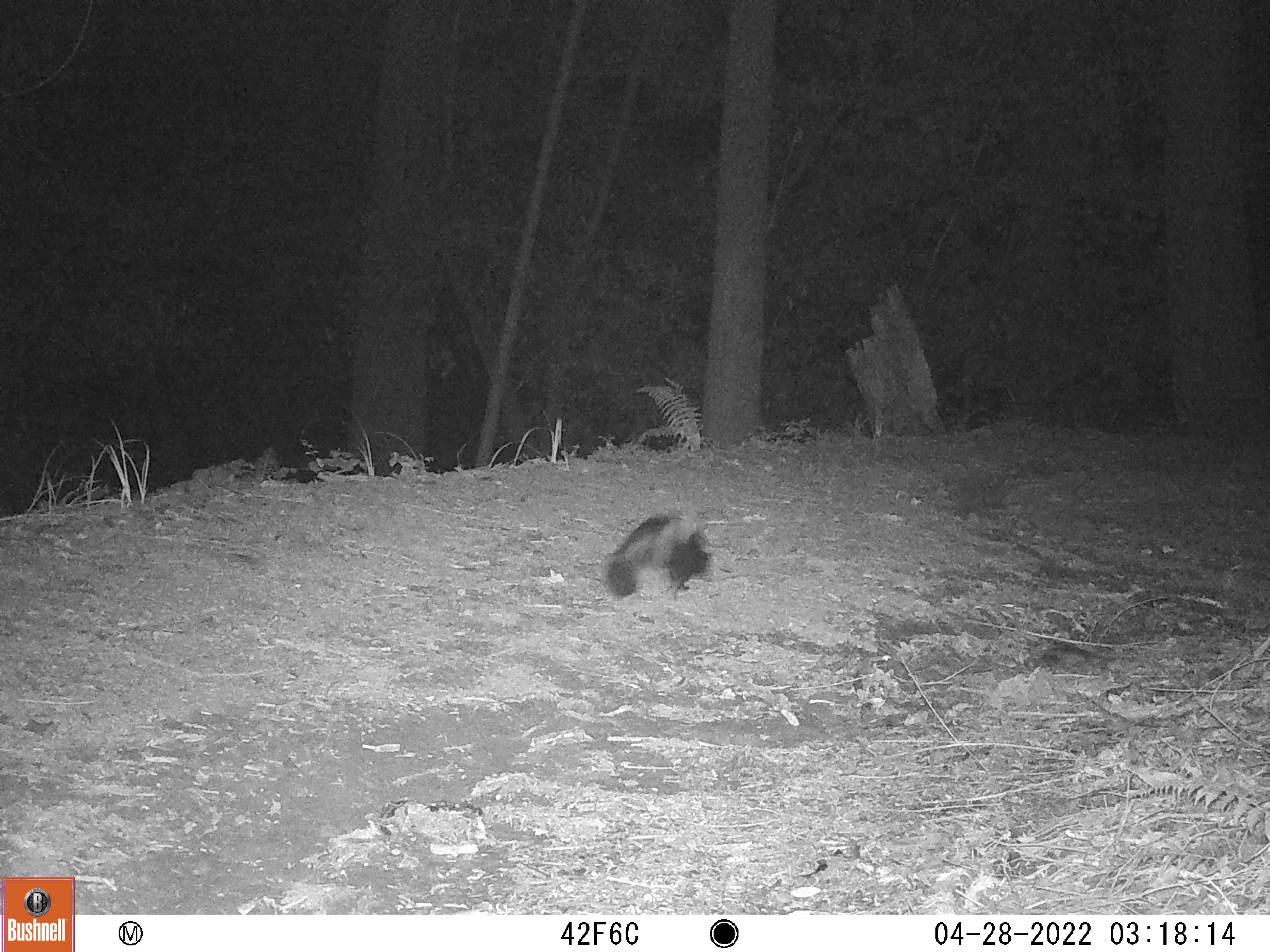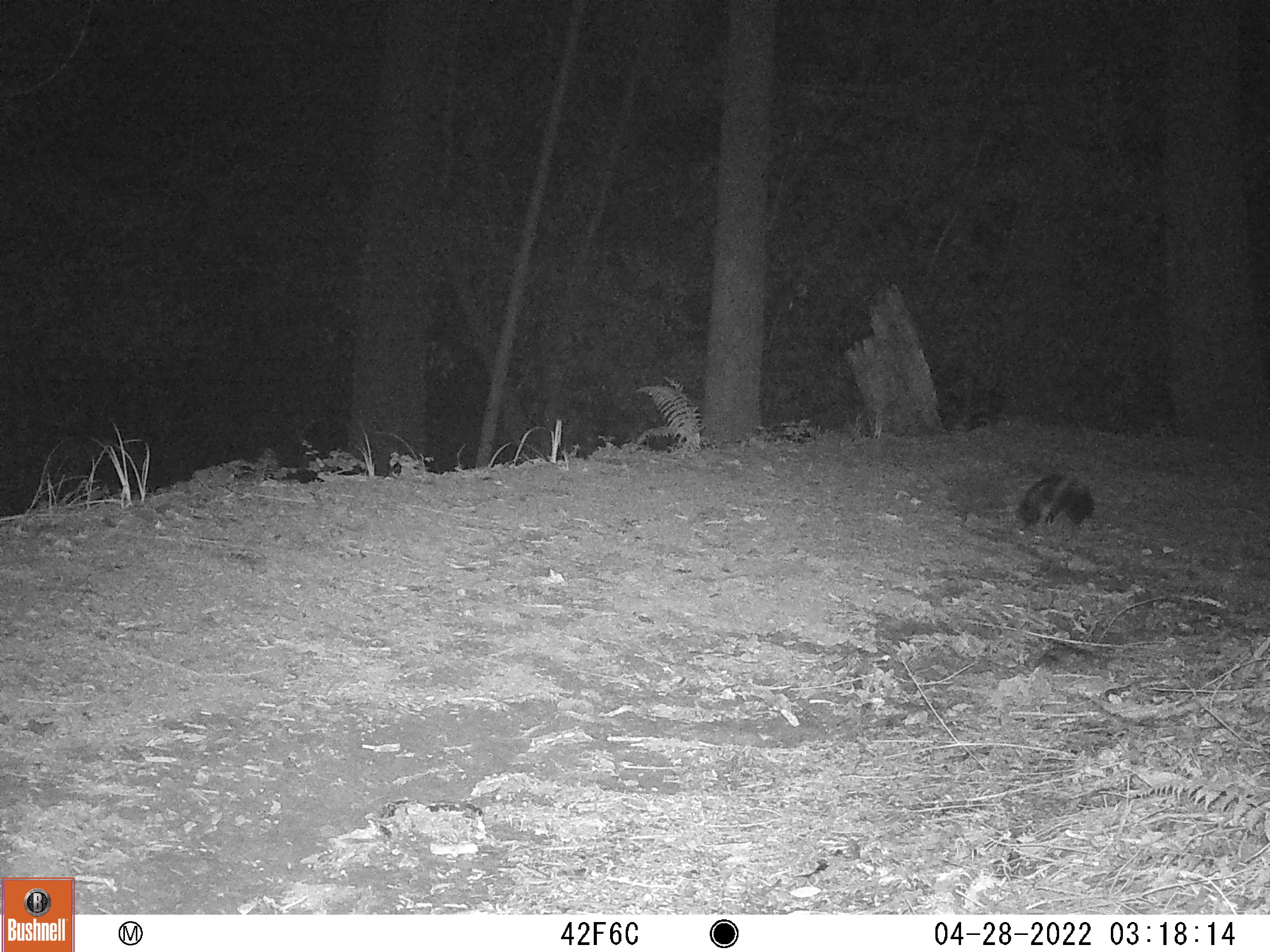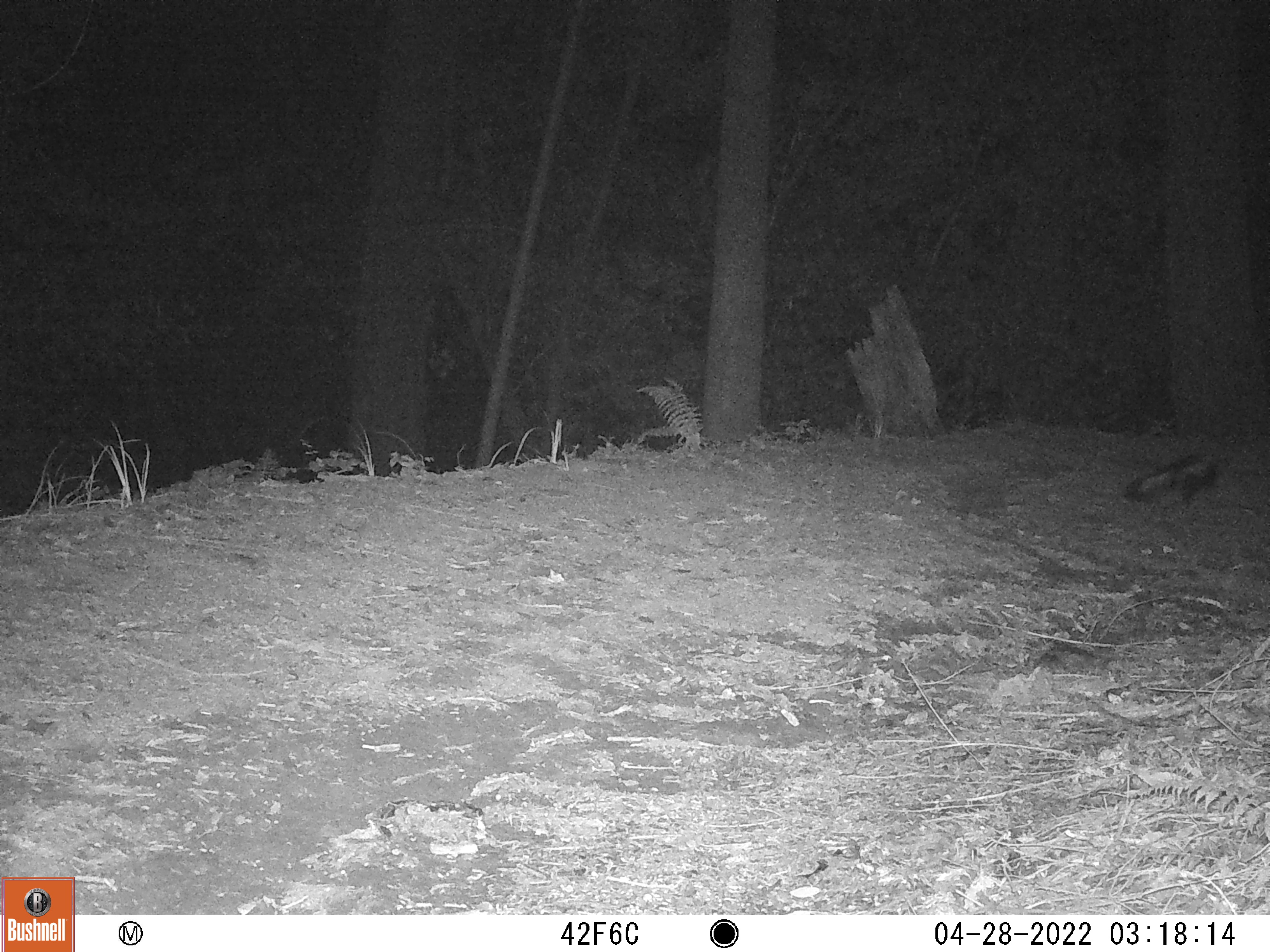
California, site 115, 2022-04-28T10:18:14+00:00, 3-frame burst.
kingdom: Animalia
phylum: Chordata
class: Mammalia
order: Carnivora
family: Mephitidae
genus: Mephitis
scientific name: Mephitis mephitis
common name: striped skunk